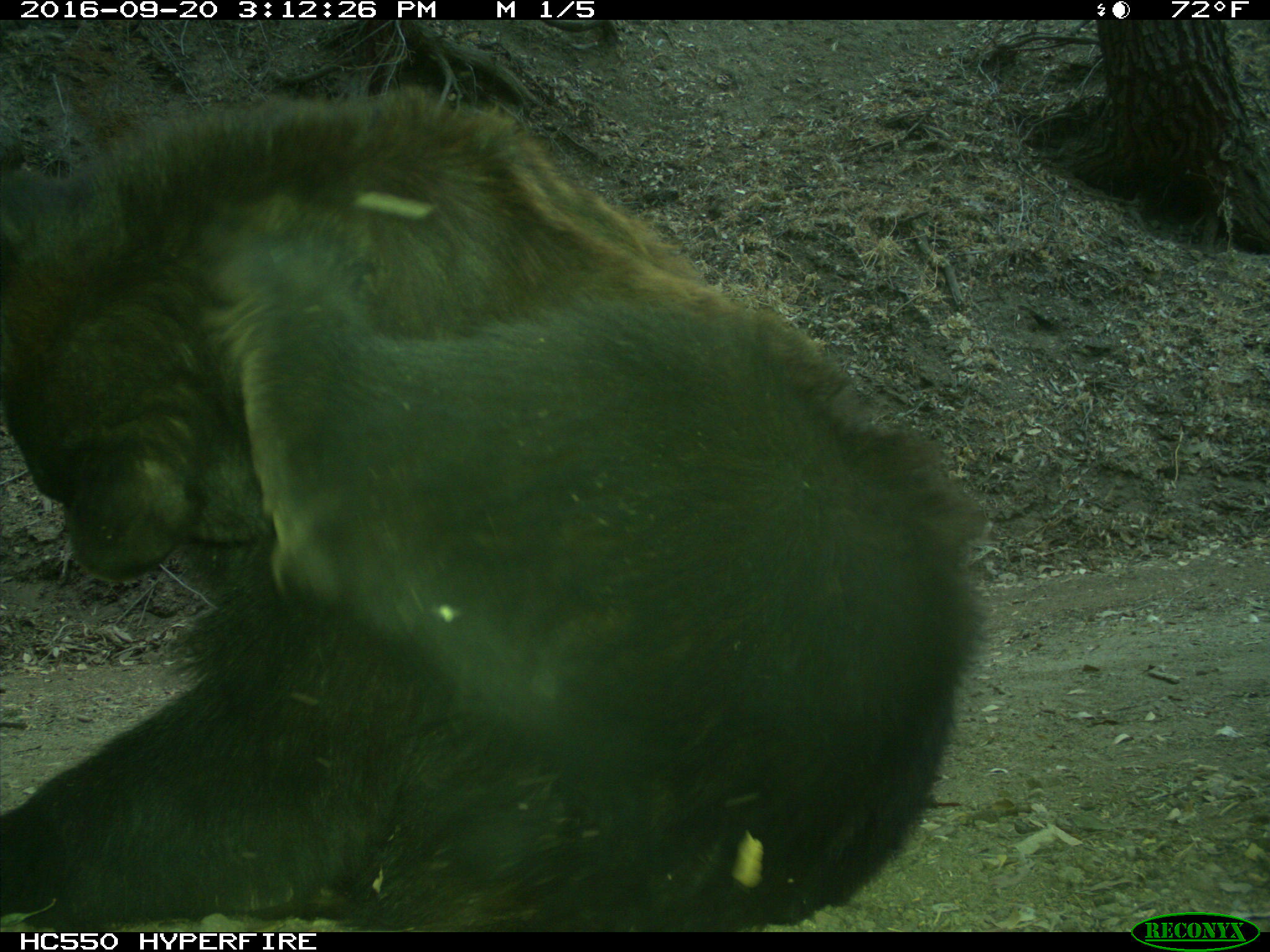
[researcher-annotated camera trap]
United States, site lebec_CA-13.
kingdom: Animalia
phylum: Chordata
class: Mammalia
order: Carnivora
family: Ursidae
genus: Ursus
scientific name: Ursus americanus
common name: american black bear